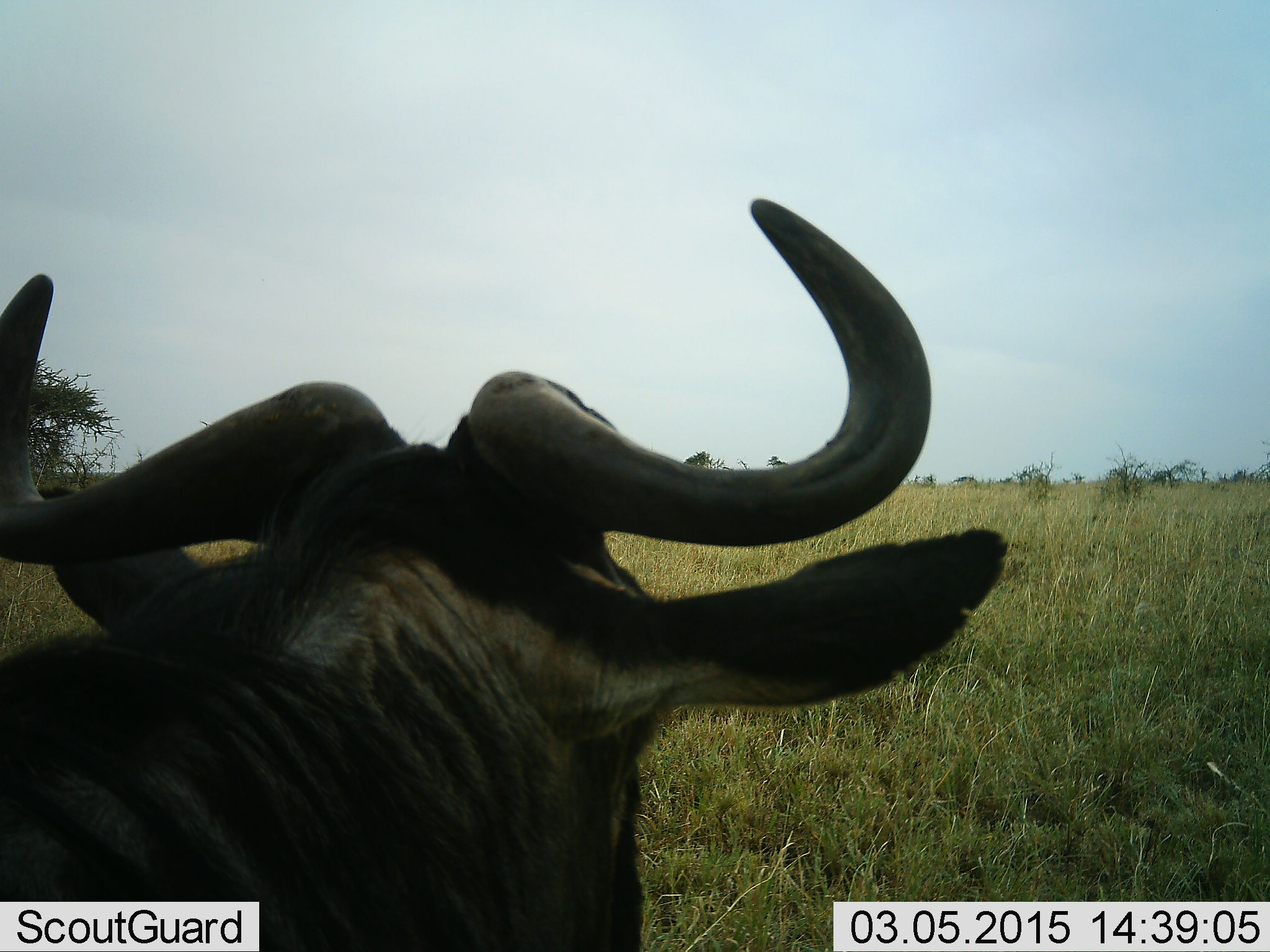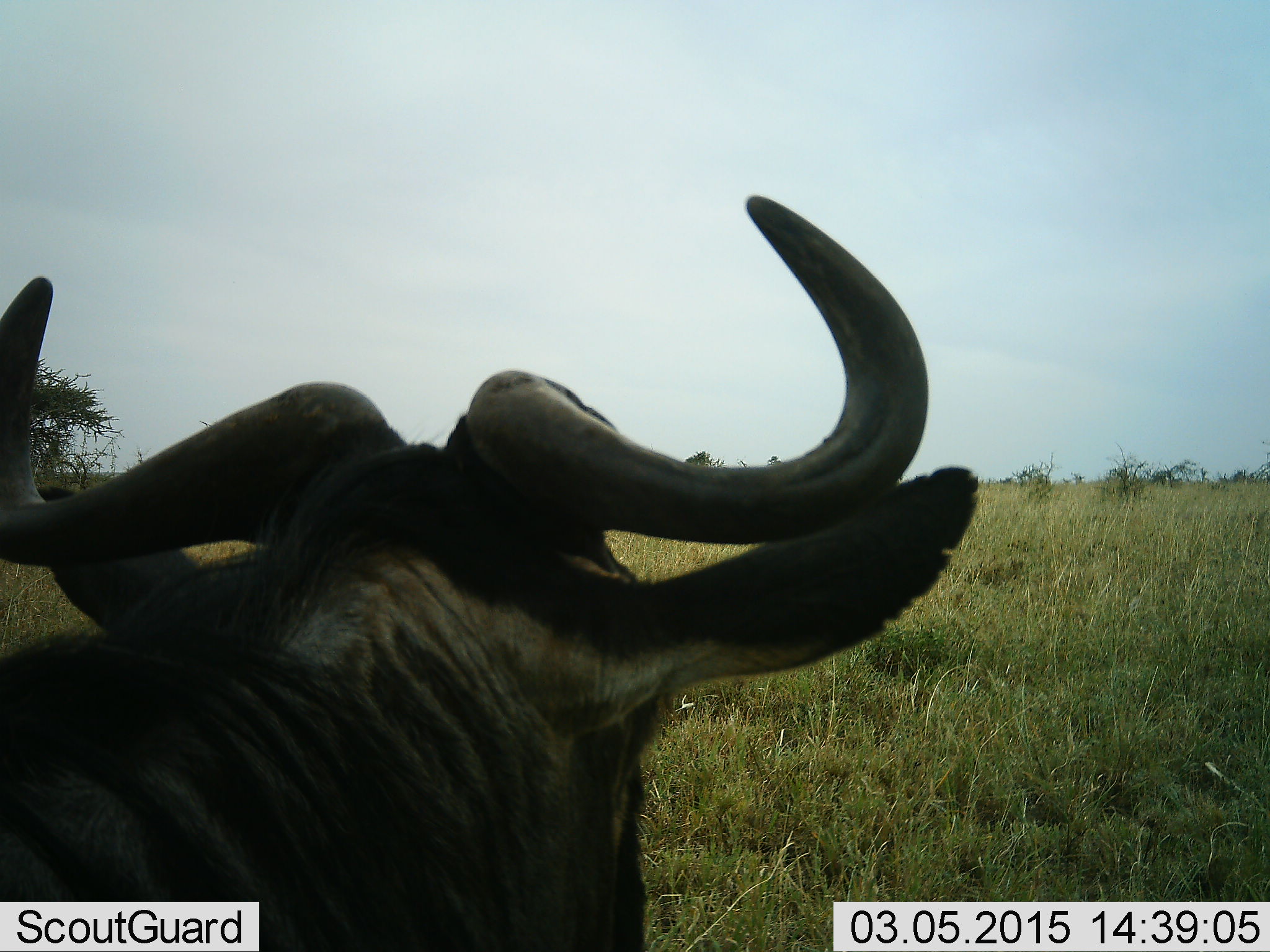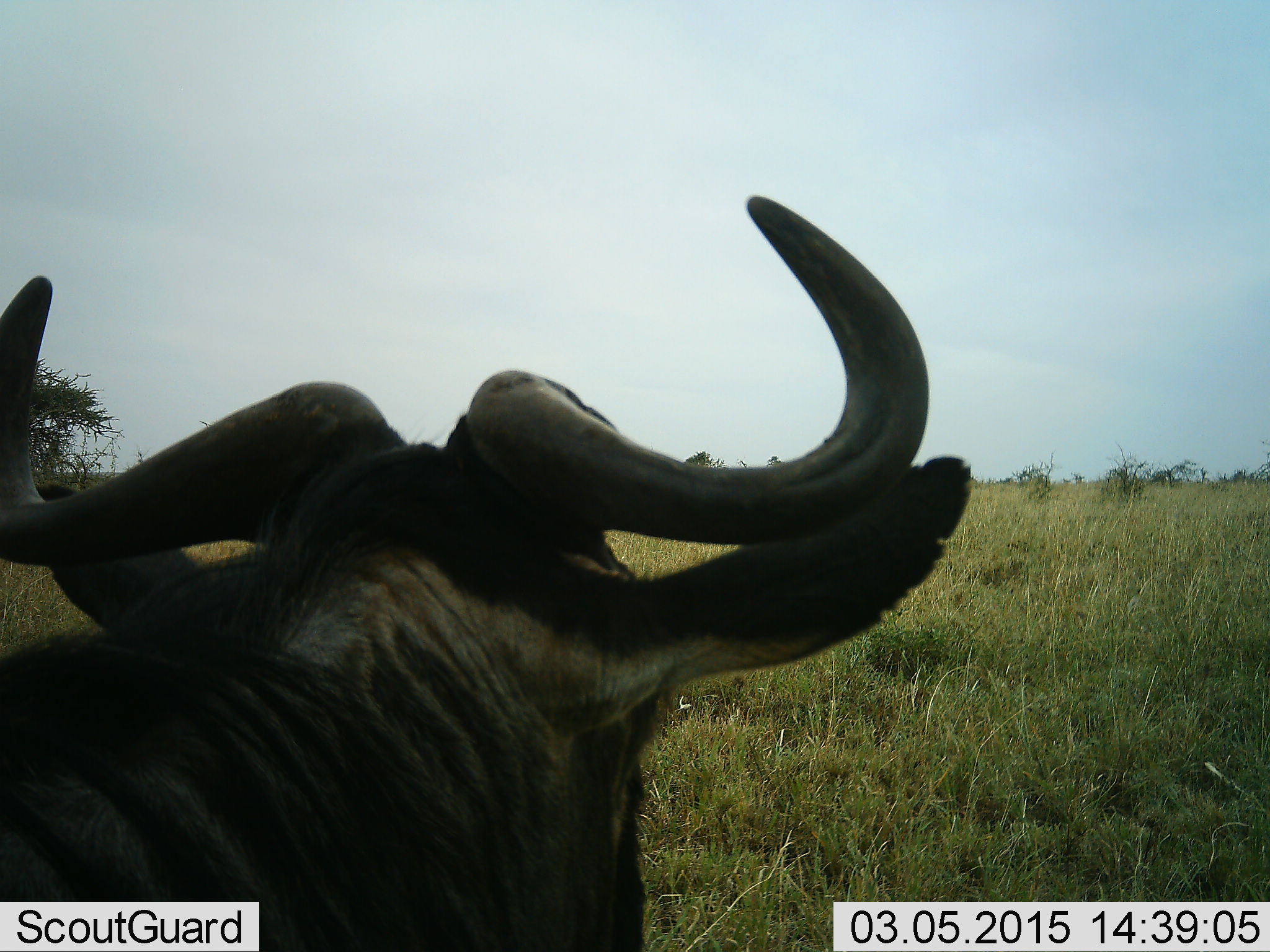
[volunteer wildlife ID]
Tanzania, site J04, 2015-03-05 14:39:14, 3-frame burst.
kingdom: Animalia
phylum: Chordata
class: Mammalia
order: Artiodactyla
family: Bovidae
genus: Connochaetes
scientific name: Connochaetes taurinus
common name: blue wildebeest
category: wildebeest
Wildebeest (blue wildebeest) (Connochaetes taurinus), count 1. Behavior (volunteer vote fractions): standing 90%, resting 10%, moving 0%, interacting 0%. Young present (vote fraction): 0%. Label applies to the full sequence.